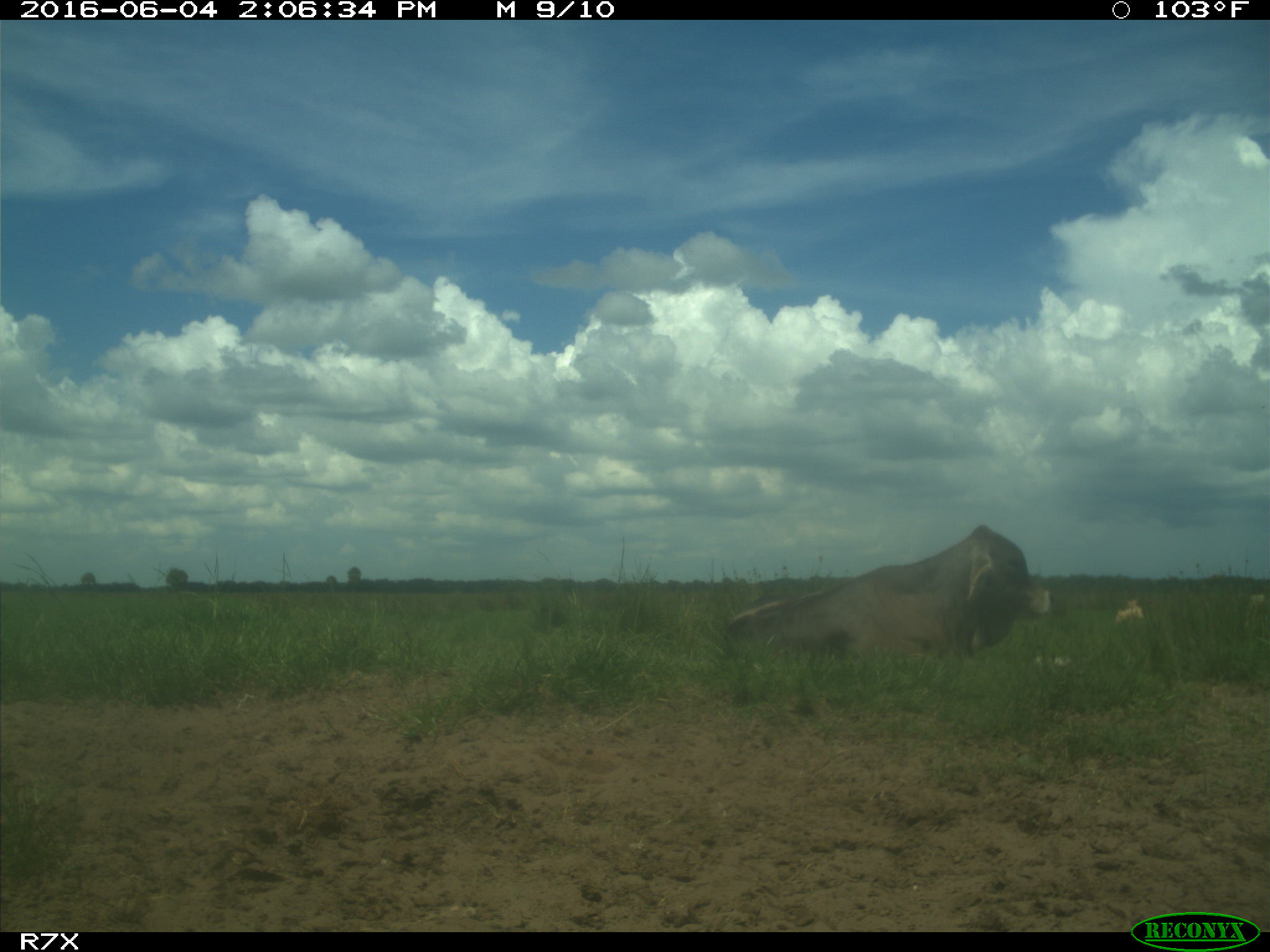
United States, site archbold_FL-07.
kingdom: Animalia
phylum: Chordata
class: Mammalia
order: Artiodactyla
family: Bovidae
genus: Bos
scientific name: Bos taurus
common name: domestic cow